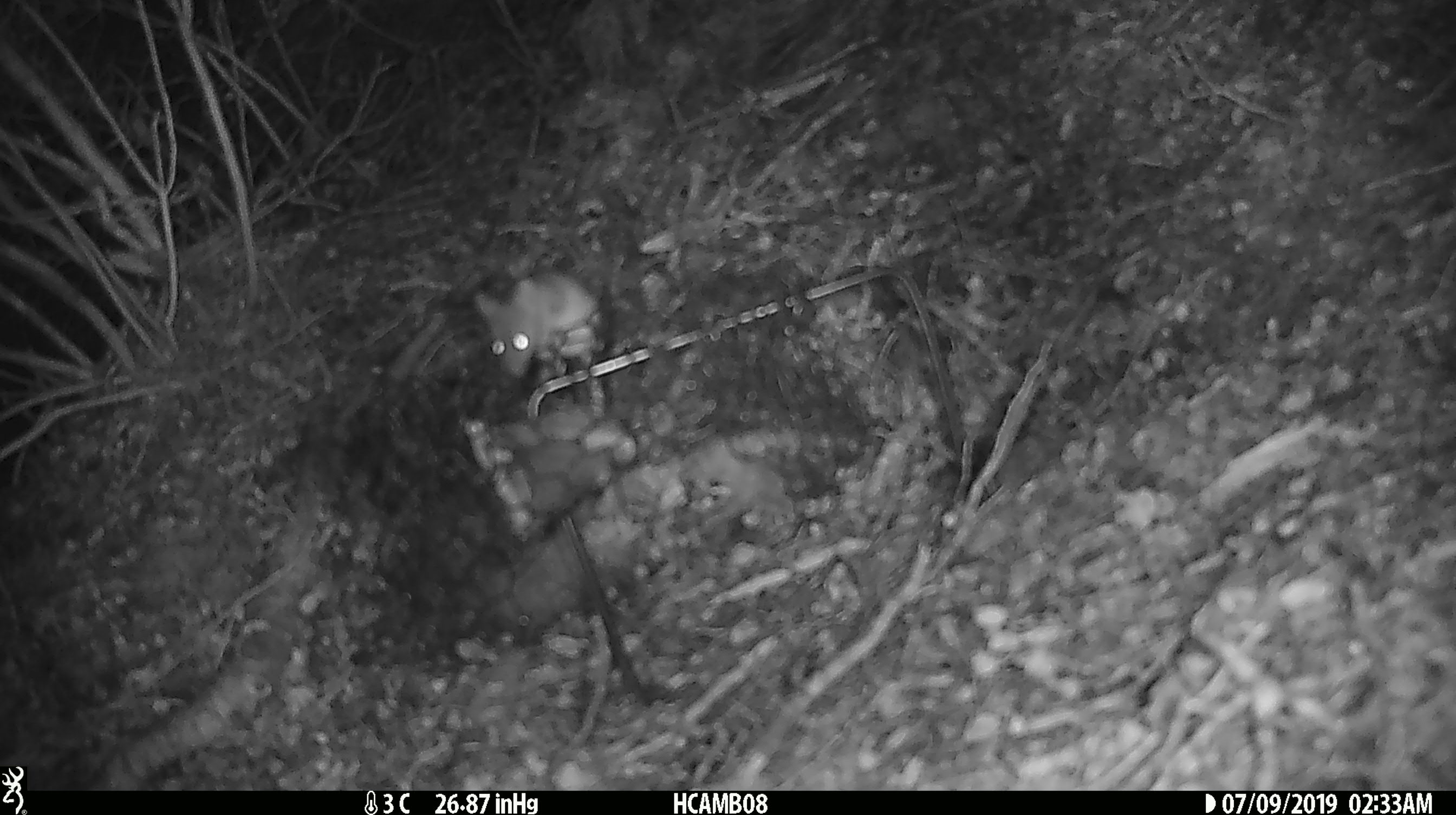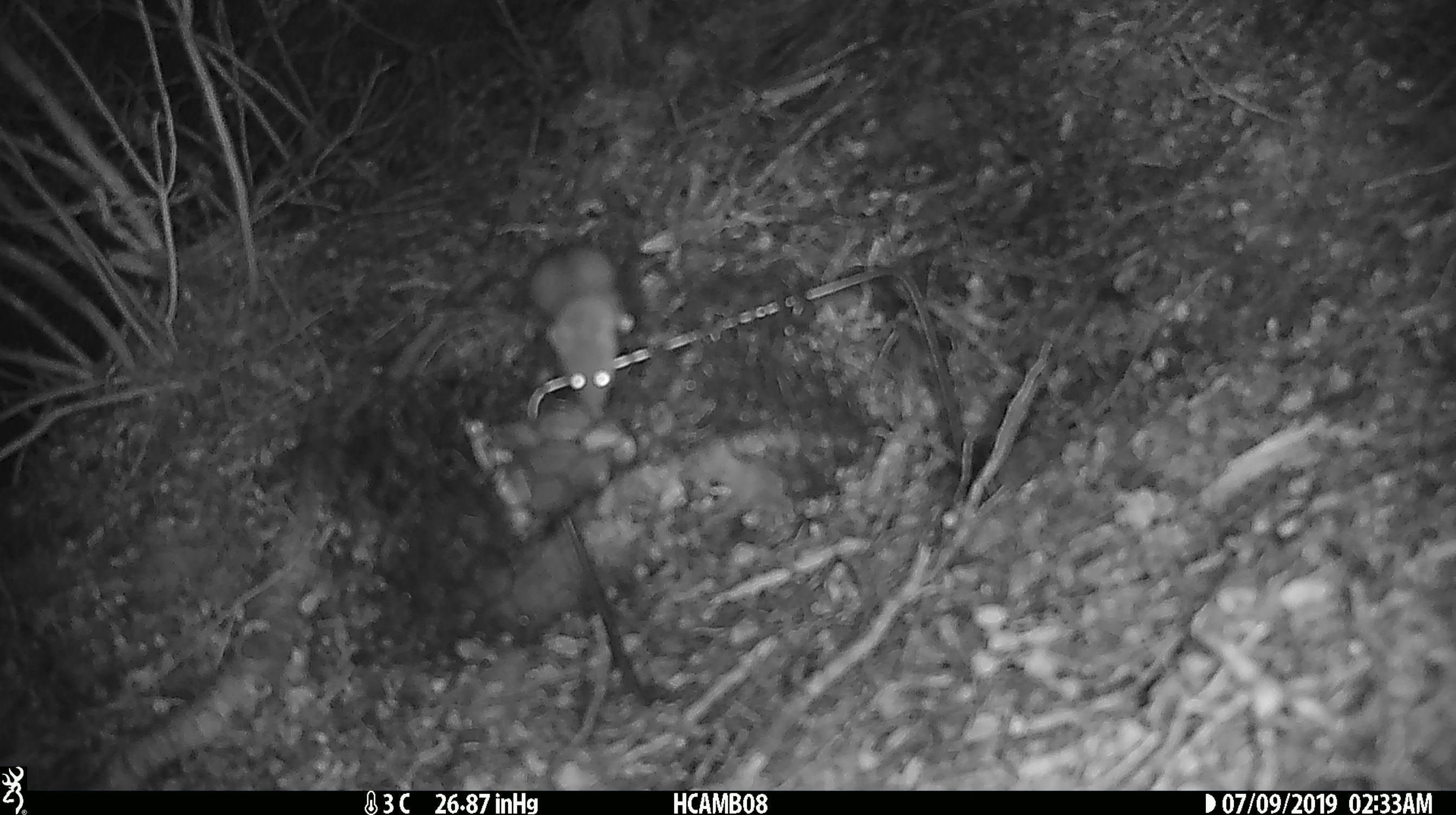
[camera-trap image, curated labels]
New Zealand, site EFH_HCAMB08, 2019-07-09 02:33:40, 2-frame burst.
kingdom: Animalia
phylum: Chordata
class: Mammalia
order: Rodentia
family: Muridae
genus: Mus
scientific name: Mus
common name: mouse